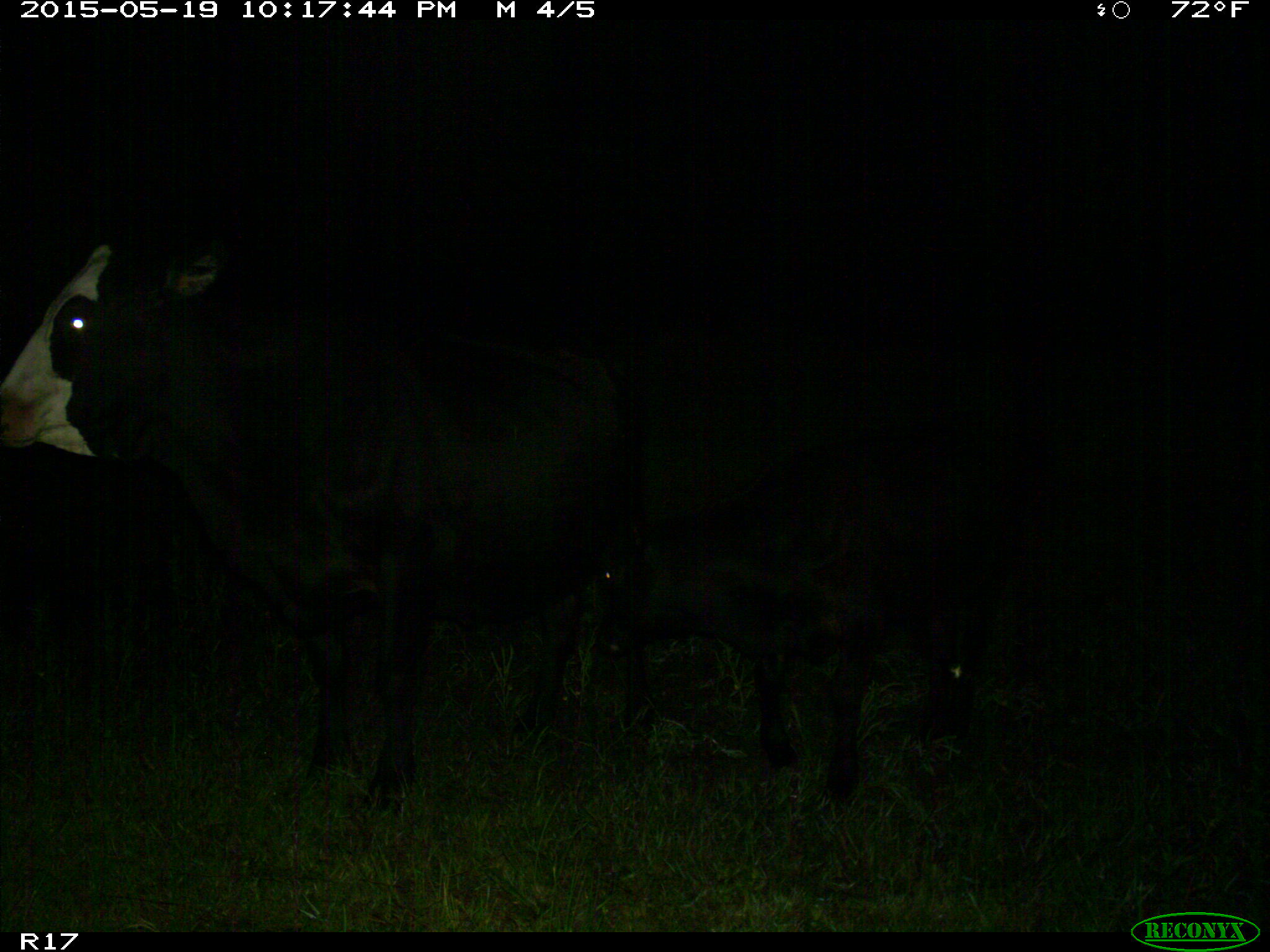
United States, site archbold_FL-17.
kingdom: Animalia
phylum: Chordata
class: Mammalia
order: Artiodactyla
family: Bovidae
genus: Bos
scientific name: Bos taurus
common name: domestic cow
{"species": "Bos taurus (domestic cow)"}